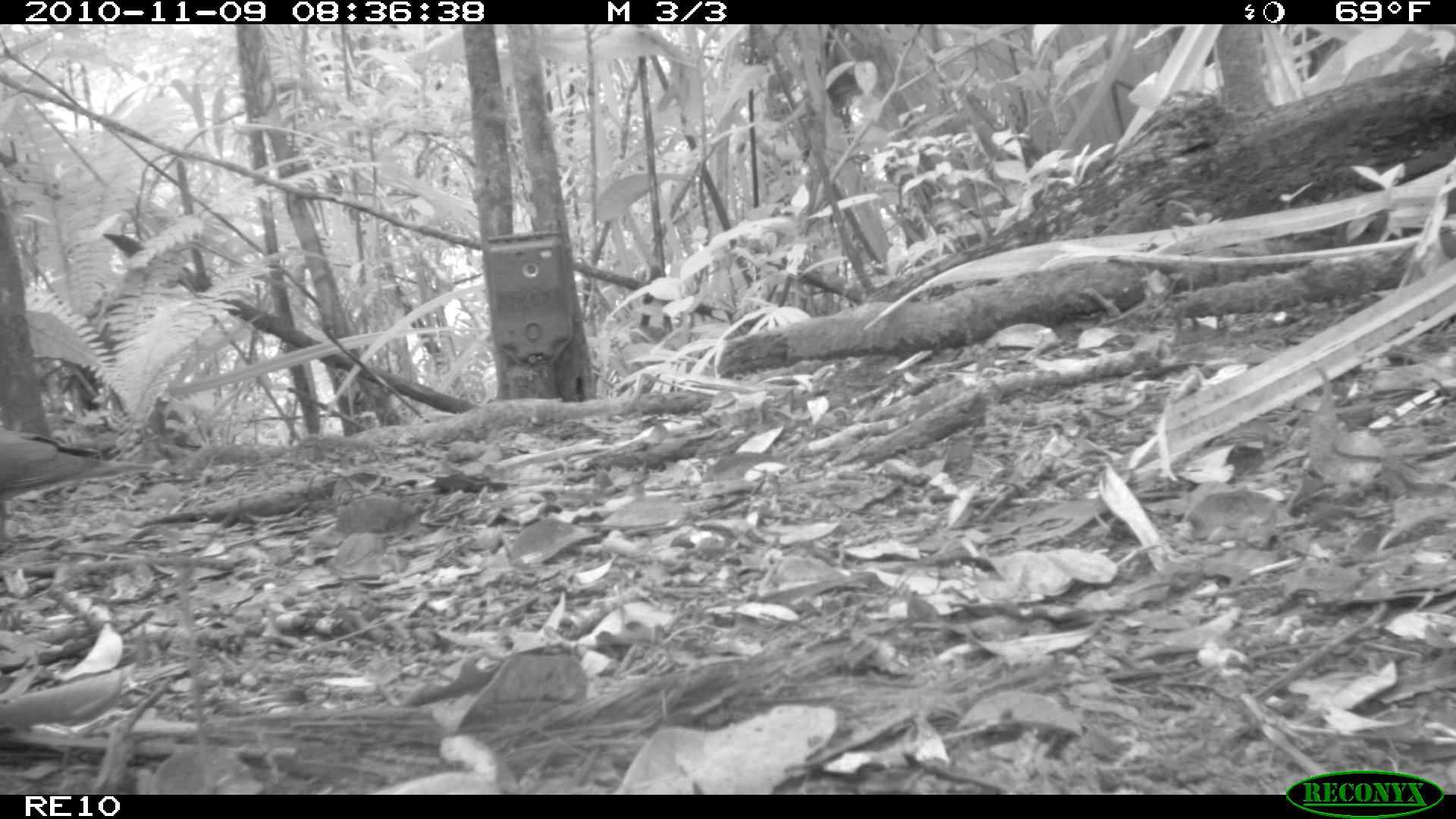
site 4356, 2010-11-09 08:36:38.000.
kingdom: Animalia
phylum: Chordata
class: Aves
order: Columbiformes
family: Columbidae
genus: Streptopelia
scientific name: Streptopelia picturata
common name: malagasy turtle dove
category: nesoenas picturata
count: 1